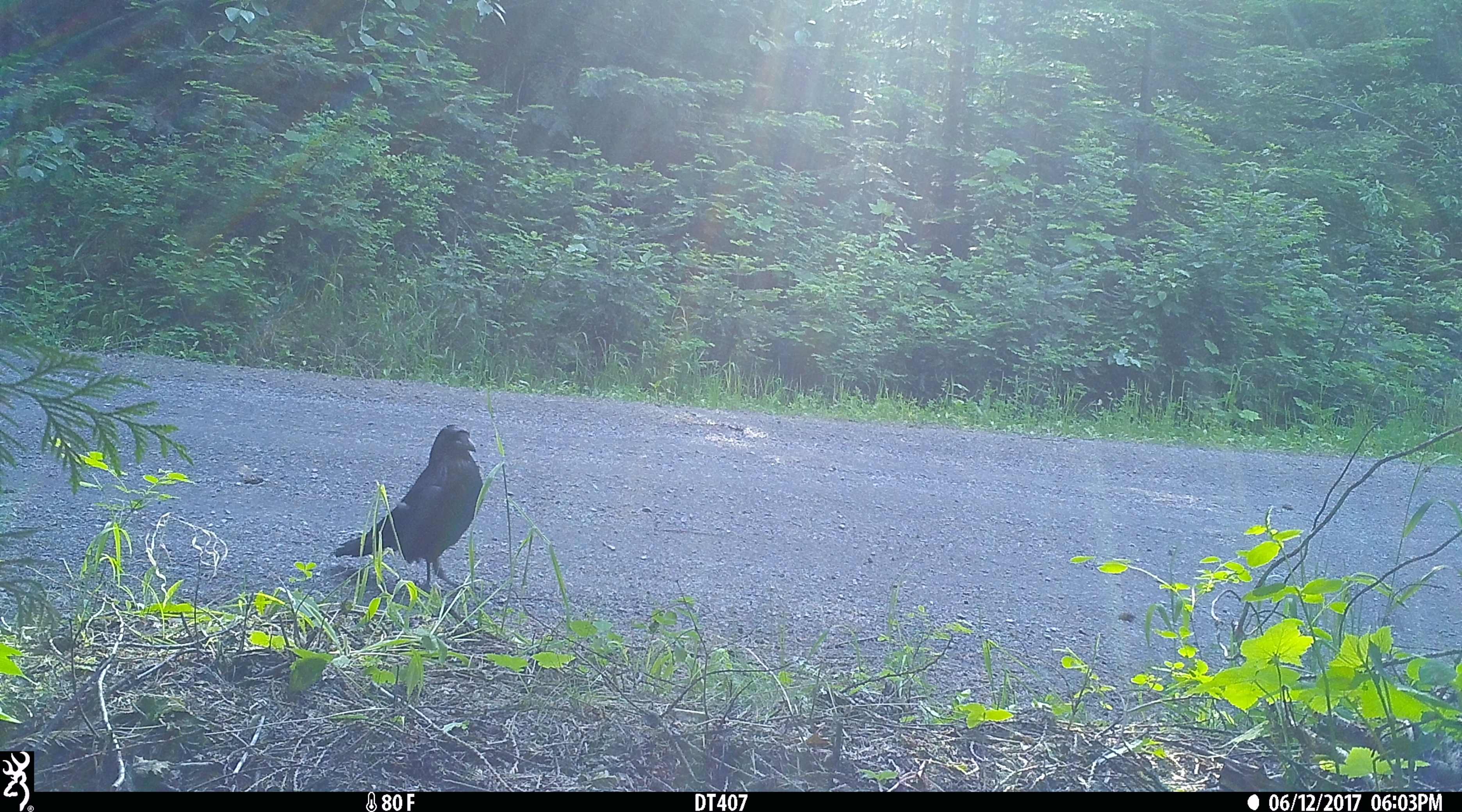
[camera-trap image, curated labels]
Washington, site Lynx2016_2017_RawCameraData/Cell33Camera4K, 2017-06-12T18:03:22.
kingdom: Animalia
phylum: Chordata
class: Aves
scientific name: Aves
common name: birds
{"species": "Aves (birds)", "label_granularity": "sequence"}